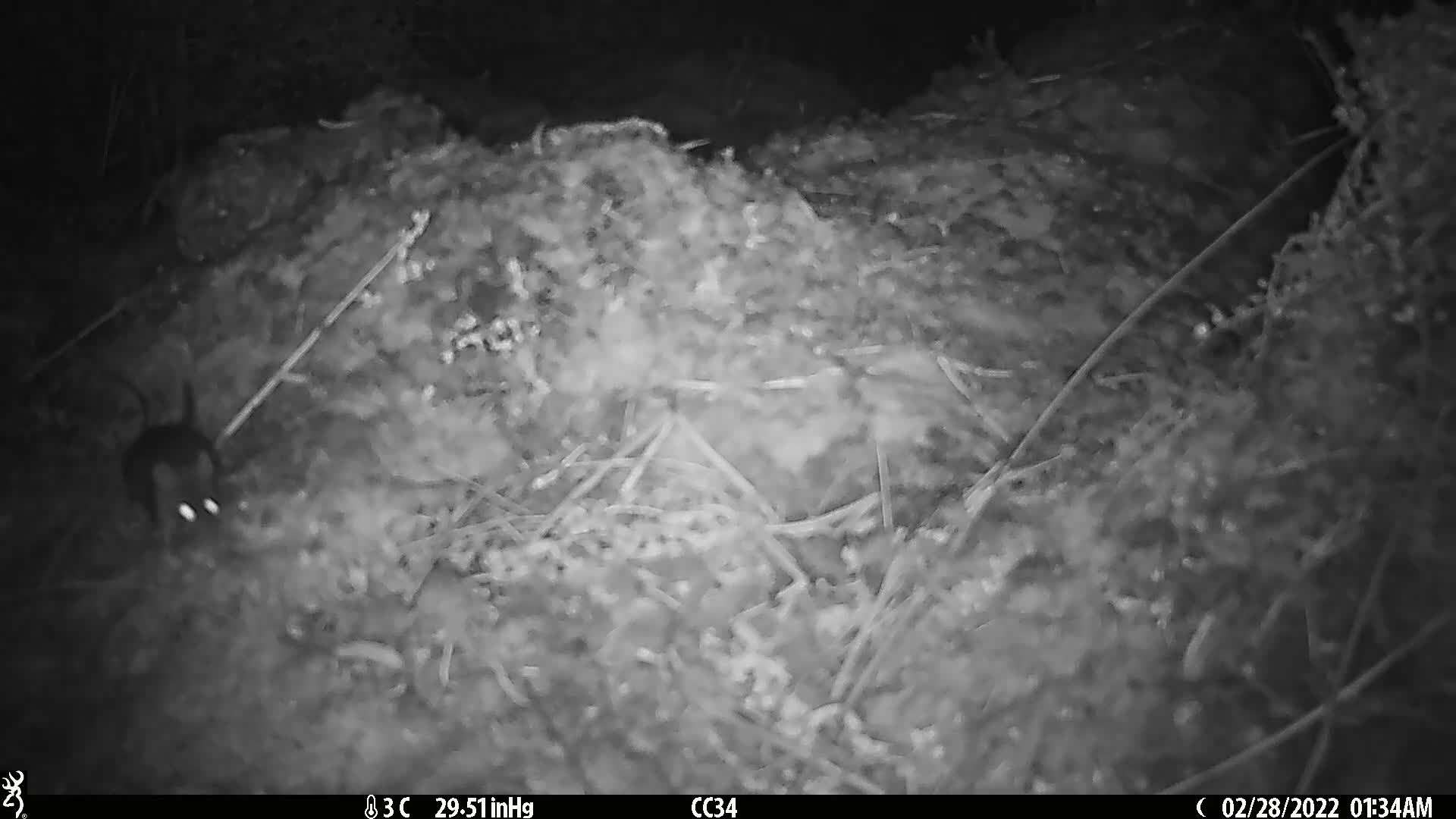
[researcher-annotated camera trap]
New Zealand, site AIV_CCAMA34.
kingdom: Animalia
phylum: Chordata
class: Mammalia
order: Rodentia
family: Muridae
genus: Mus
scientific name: Mus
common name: mouse